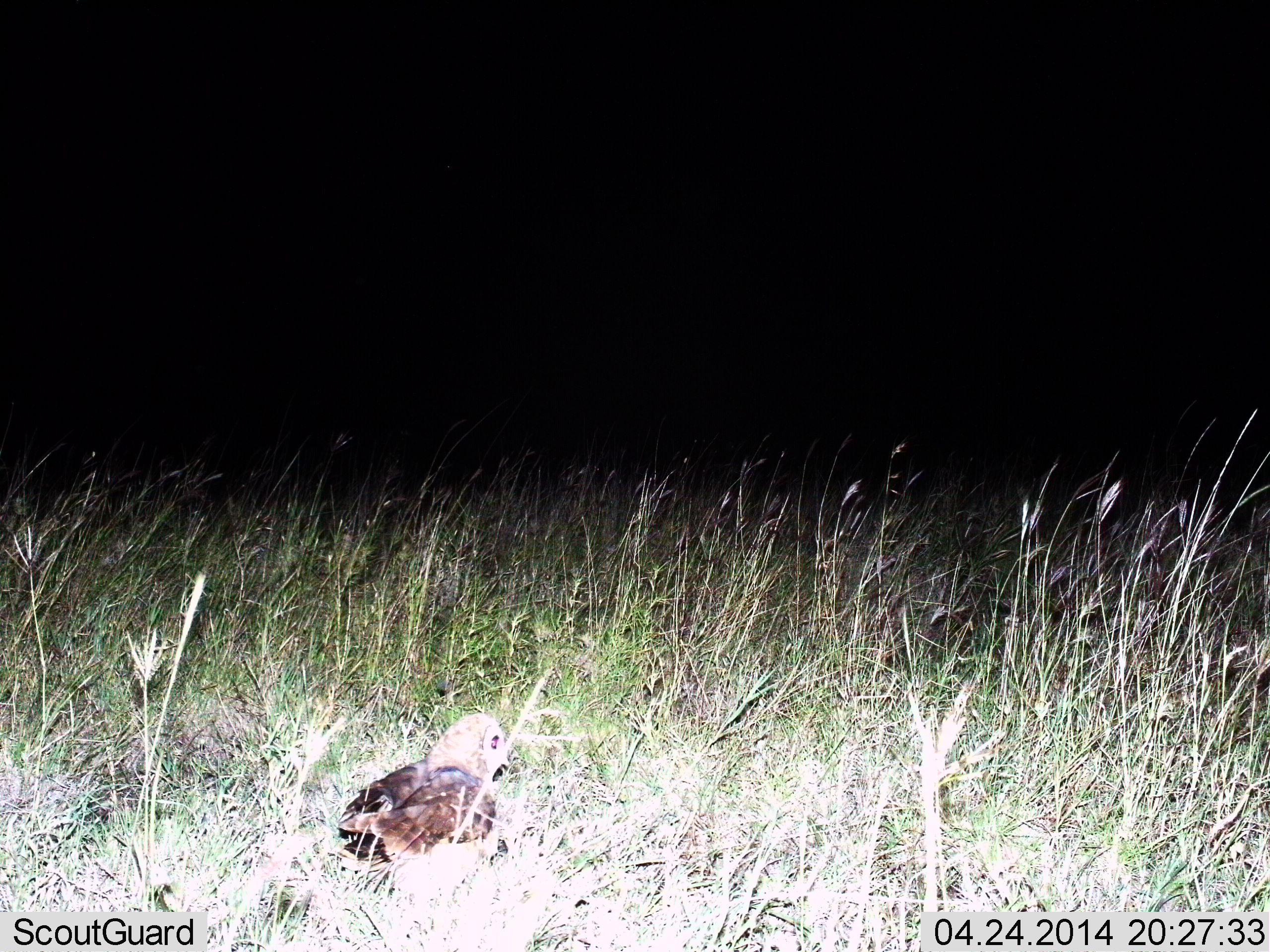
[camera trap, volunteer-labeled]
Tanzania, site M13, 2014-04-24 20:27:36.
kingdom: Animalia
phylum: Chordata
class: Aves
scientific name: Aves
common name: bird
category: otherbird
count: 1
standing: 80%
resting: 20%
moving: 0%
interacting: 0%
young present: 0%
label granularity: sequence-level